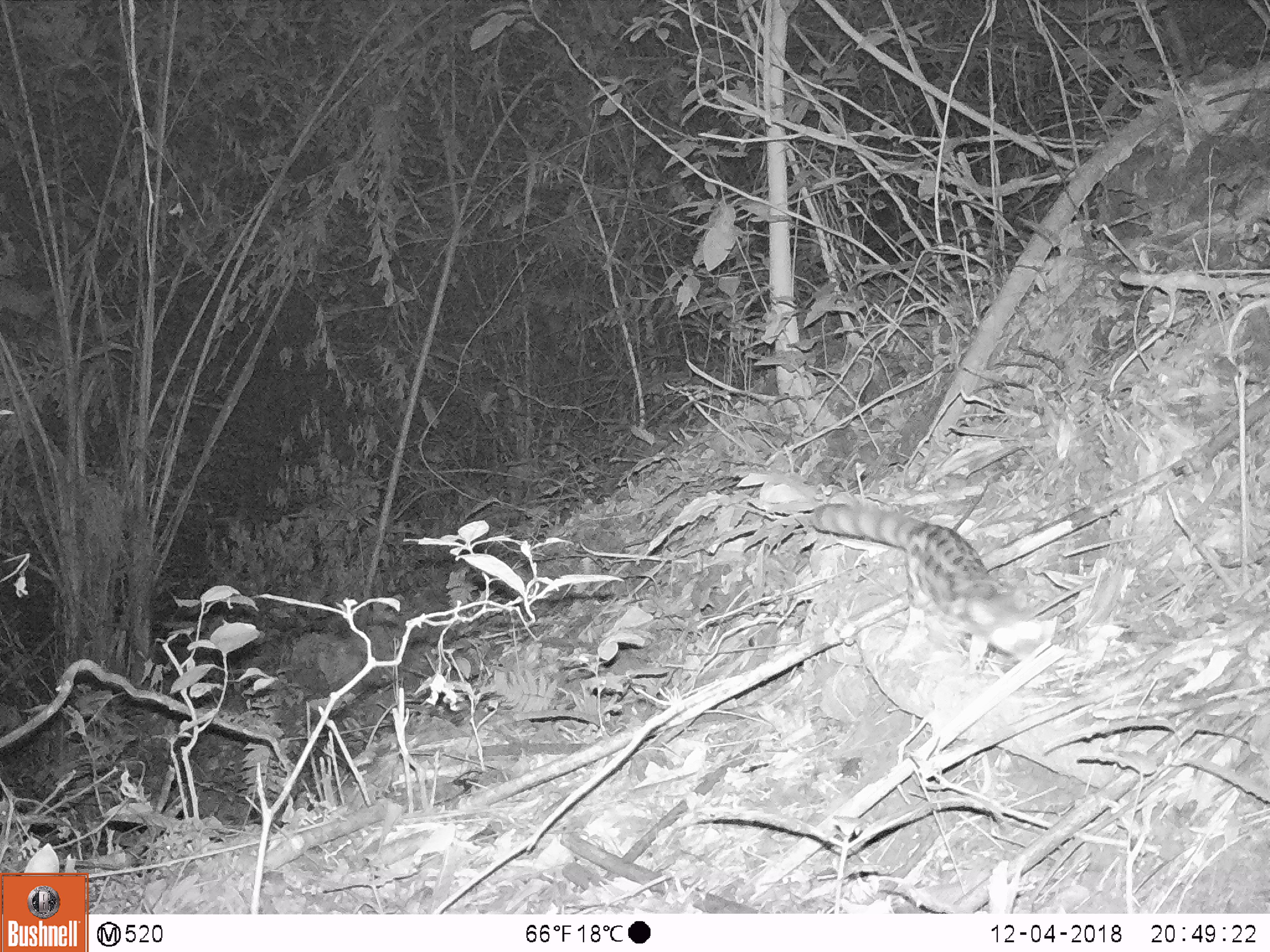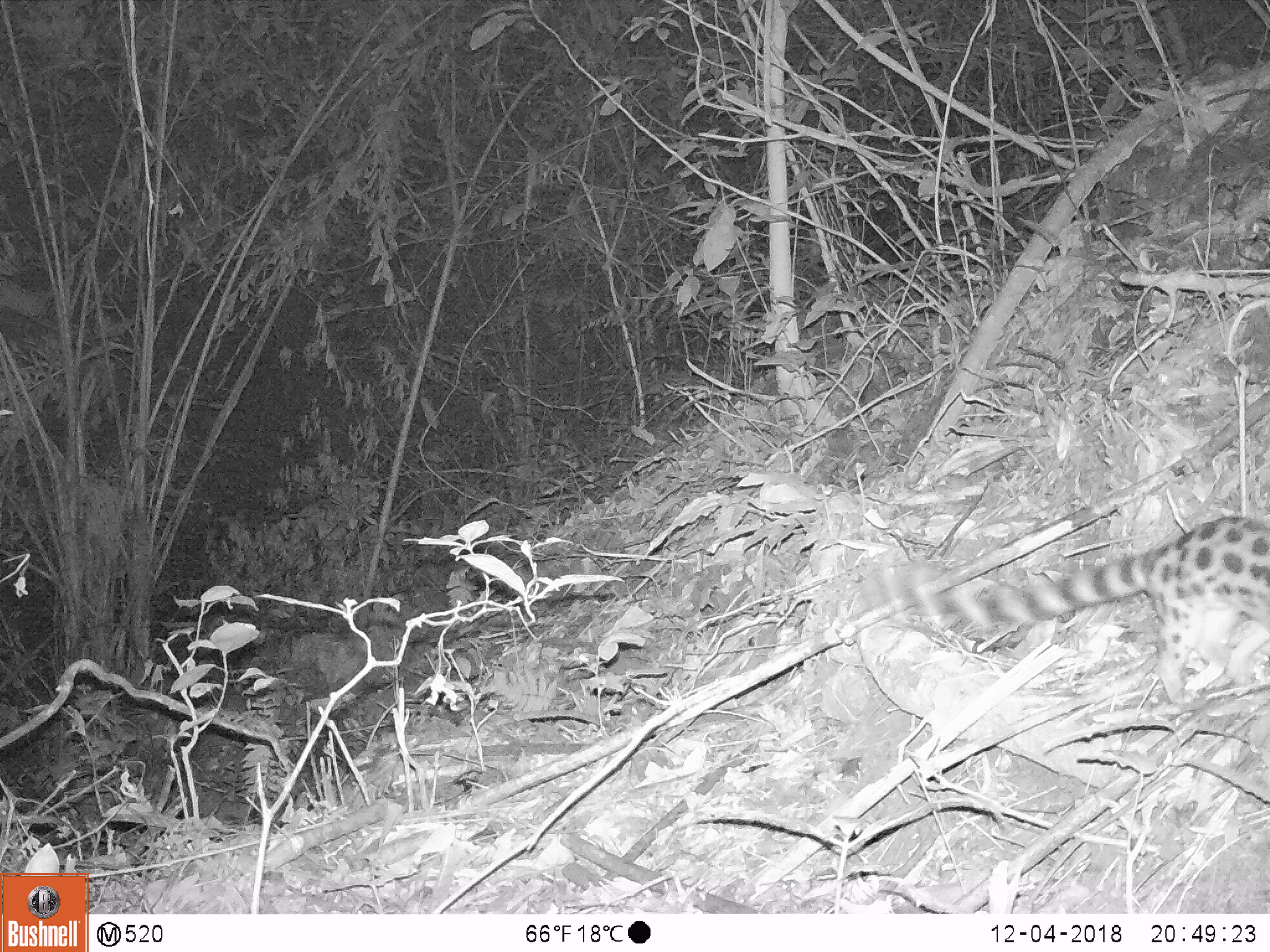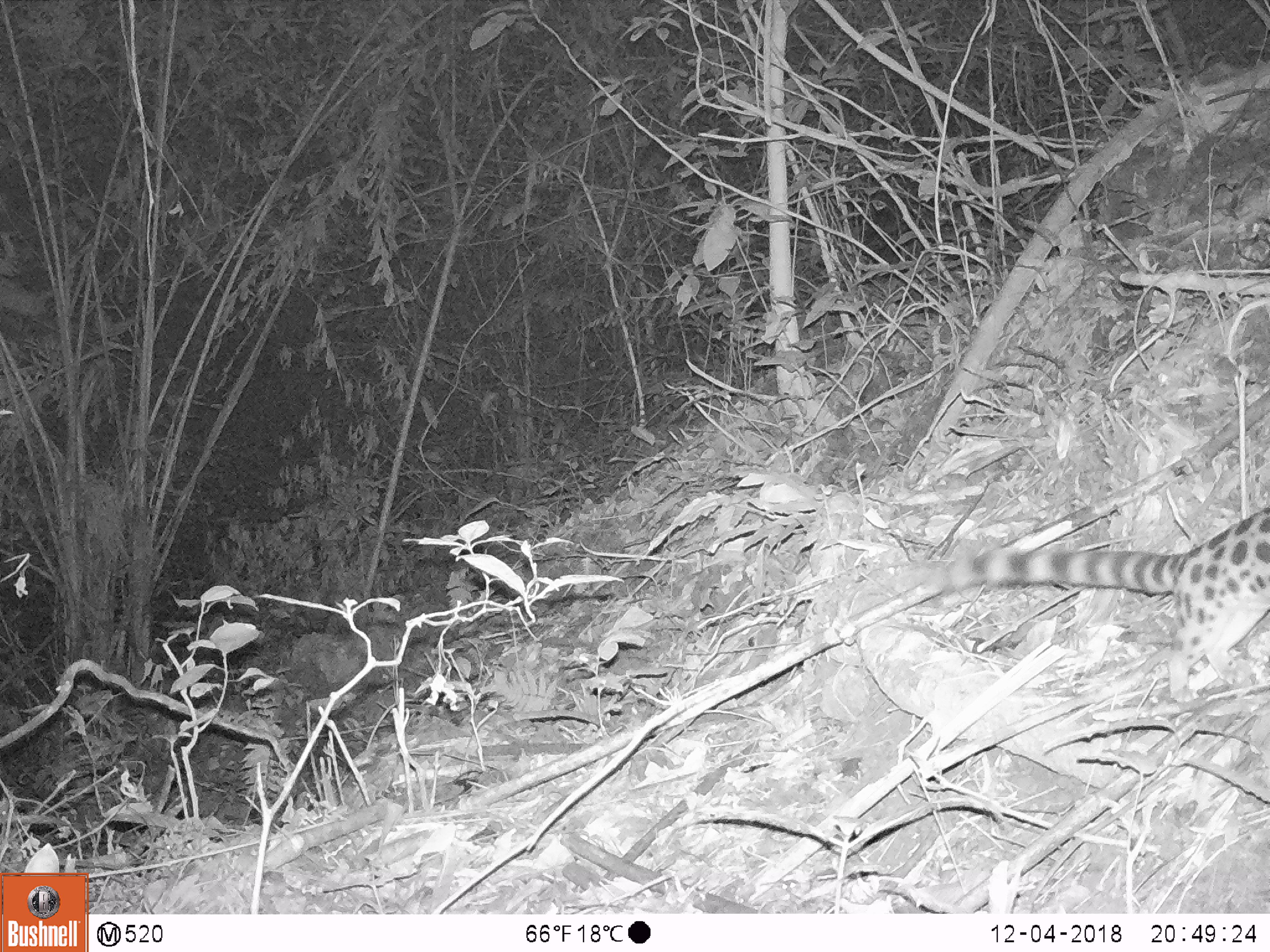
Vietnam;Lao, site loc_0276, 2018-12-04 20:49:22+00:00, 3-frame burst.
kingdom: Animalia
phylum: Chordata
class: Mammalia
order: Carnivora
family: Prionodontidae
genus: Prionodon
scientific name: Prionodon pardicolor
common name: spotted linsang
Spotted linsang (Prionodon pardicolor). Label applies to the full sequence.